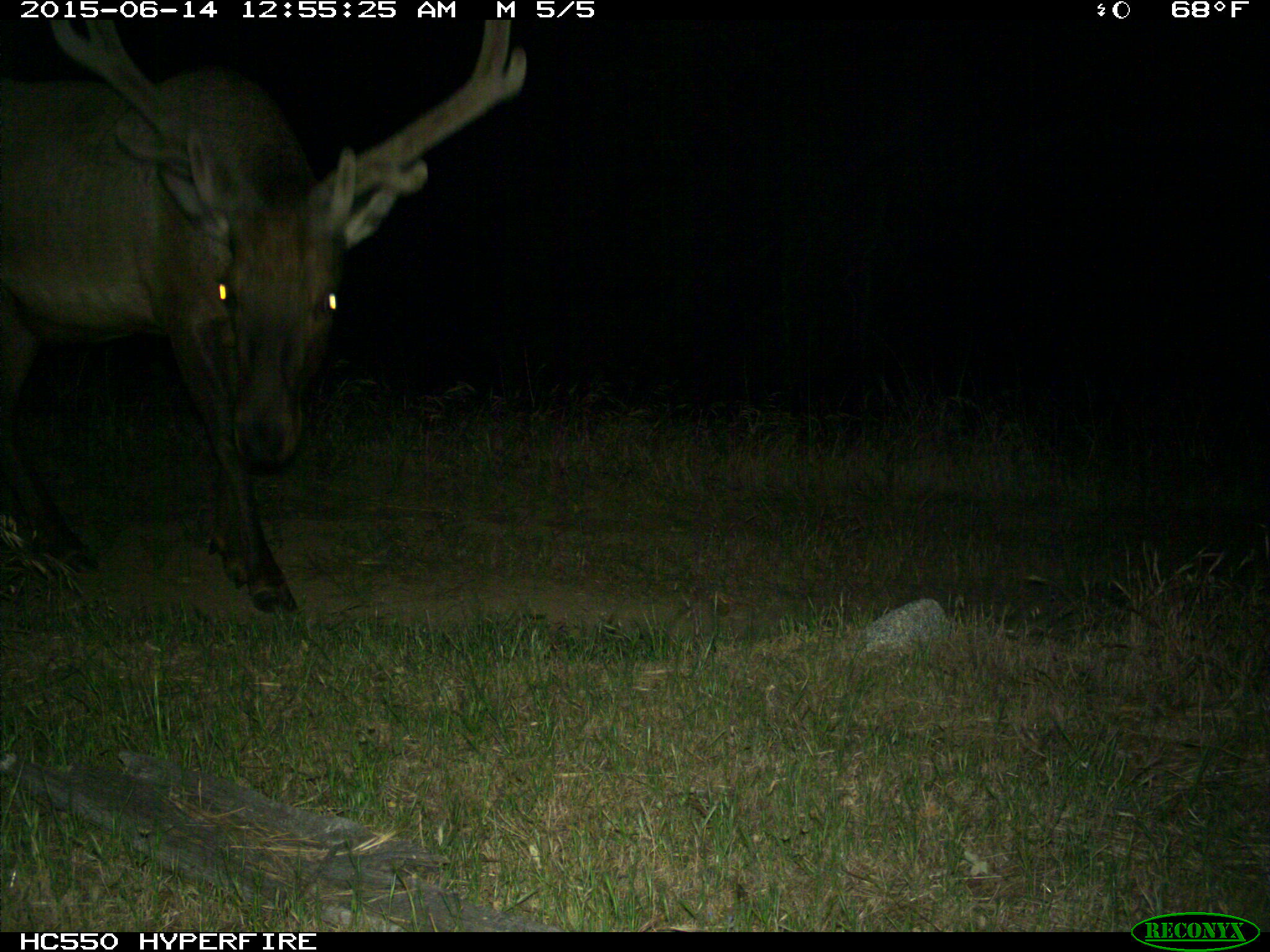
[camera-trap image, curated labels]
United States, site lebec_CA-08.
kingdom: Animalia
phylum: Chordata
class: Mammalia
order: Artiodactyla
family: Cervidae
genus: Cervus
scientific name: Cervus canadensis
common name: elk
Cervus canadensis (elk).